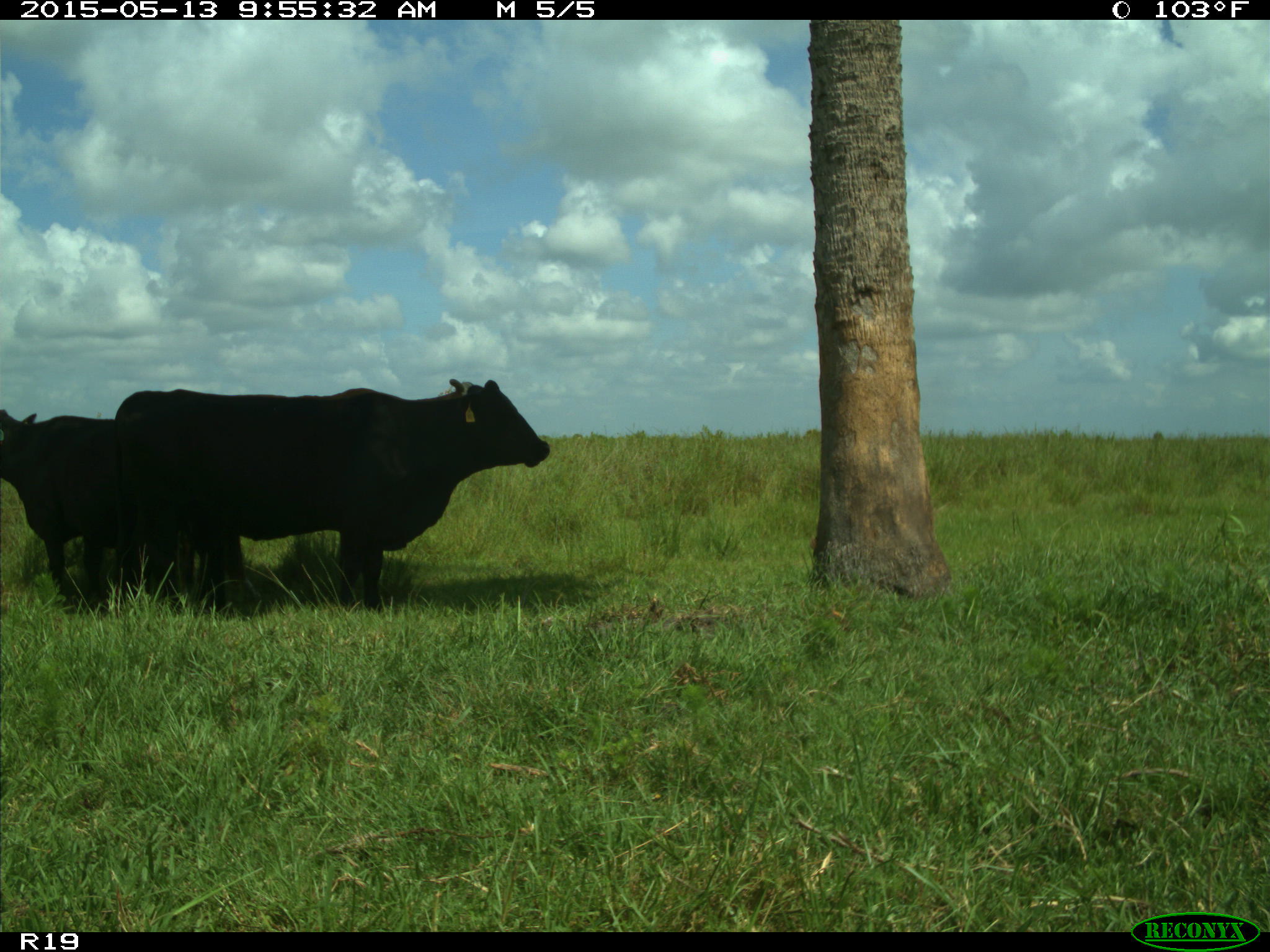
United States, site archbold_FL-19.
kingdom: Animalia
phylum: Chordata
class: Mammalia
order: Artiodactyla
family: Bovidae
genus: Bos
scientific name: Bos taurus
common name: domestic cow